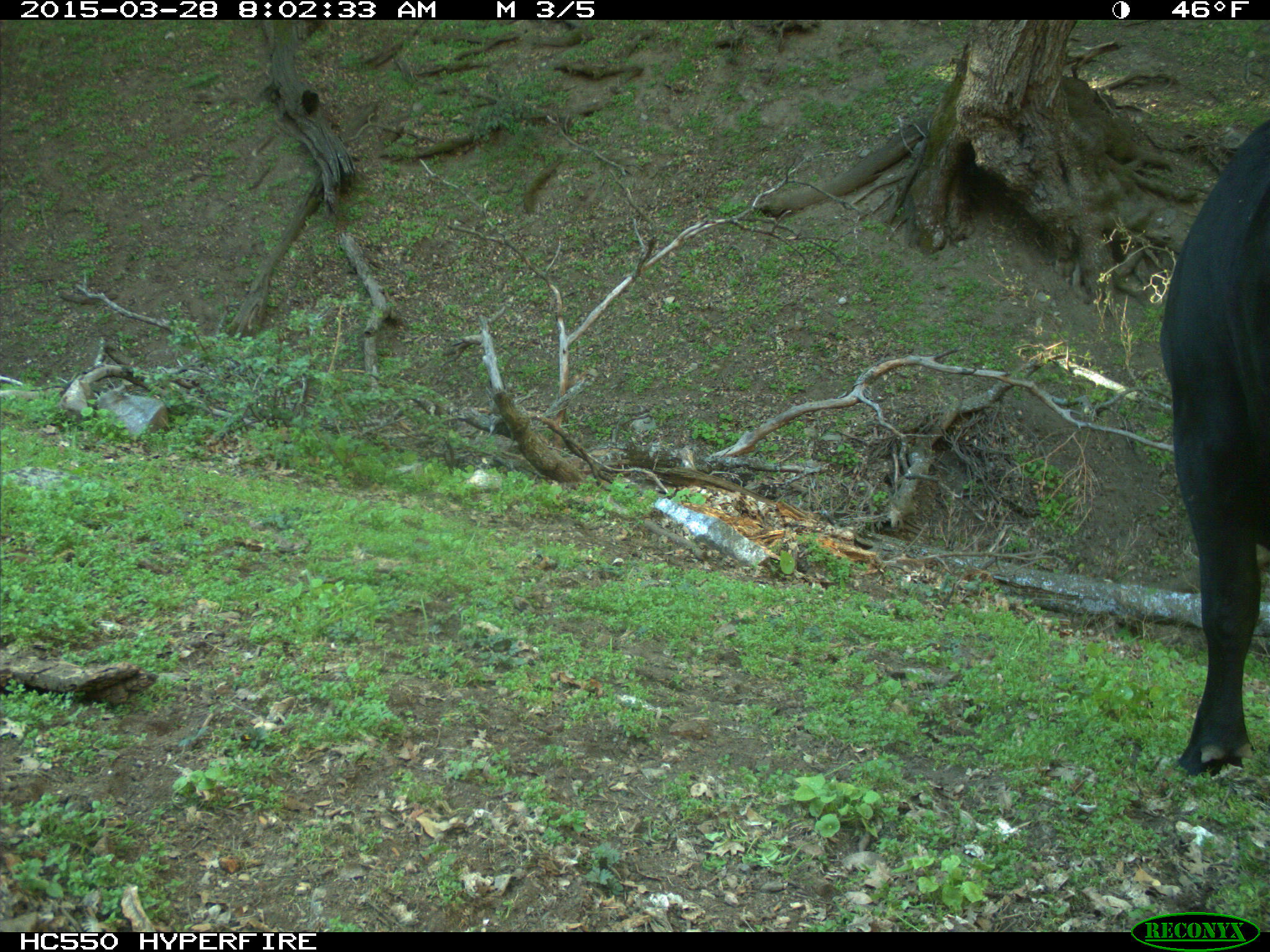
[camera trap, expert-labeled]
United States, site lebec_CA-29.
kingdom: Animalia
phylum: Chordata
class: Mammalia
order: Artiodactyla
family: Bovidae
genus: Bos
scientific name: Bos taurus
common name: domestic cow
Bos taurus (domestic cow).